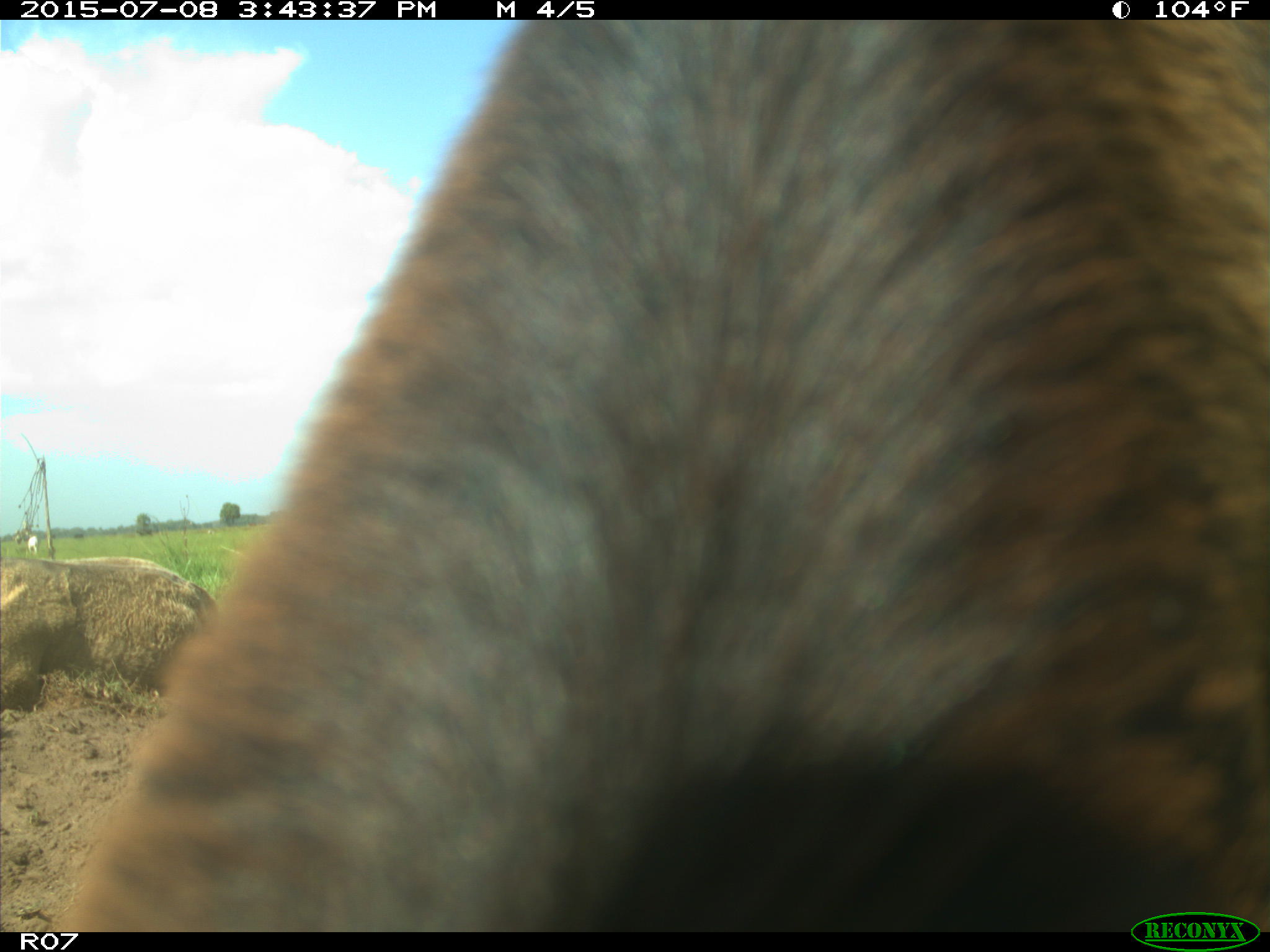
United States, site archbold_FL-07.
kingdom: Animalia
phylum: Chordata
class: Mammalia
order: Artiodactyla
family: Bovidae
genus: Bos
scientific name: Bos taurus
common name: domestic cow